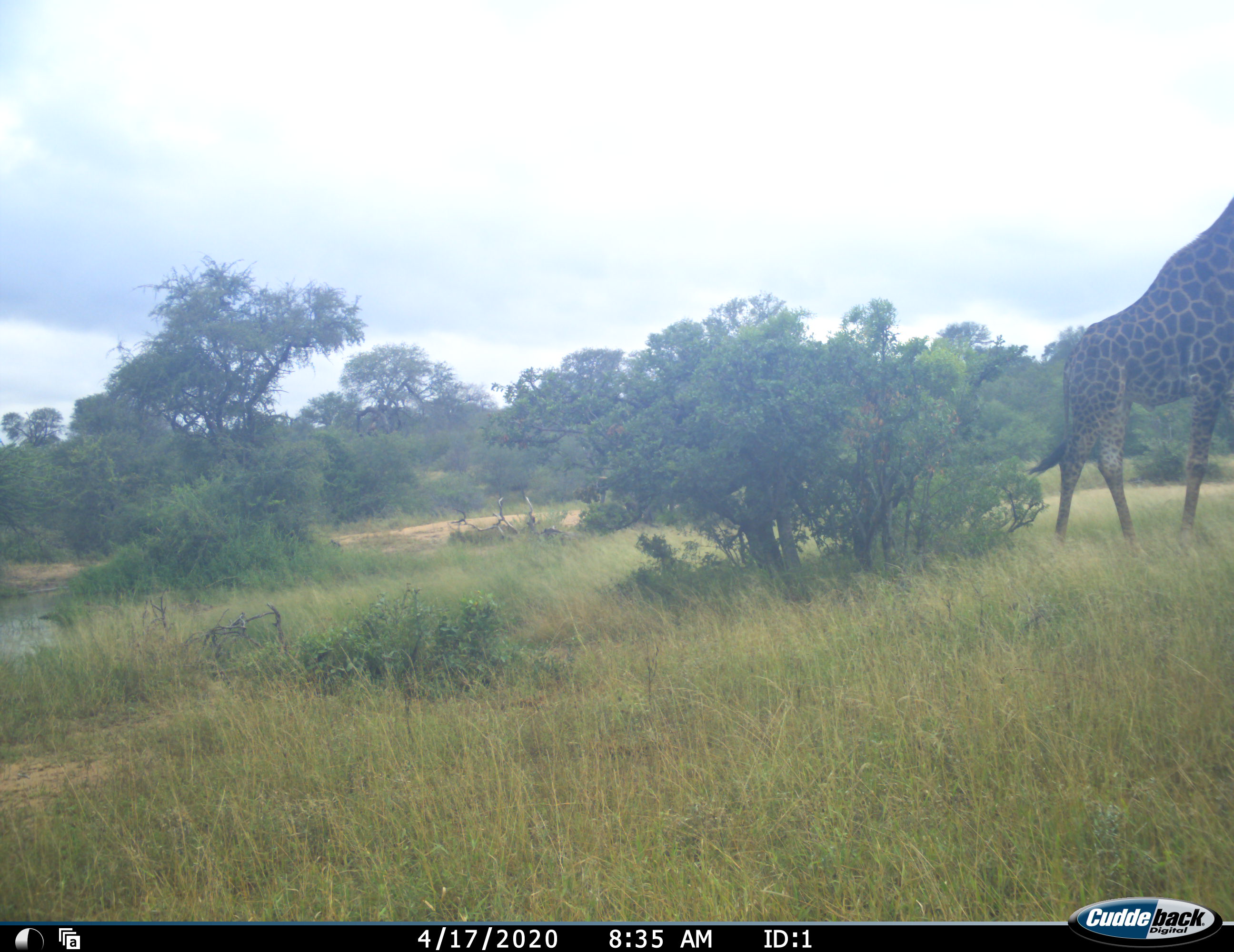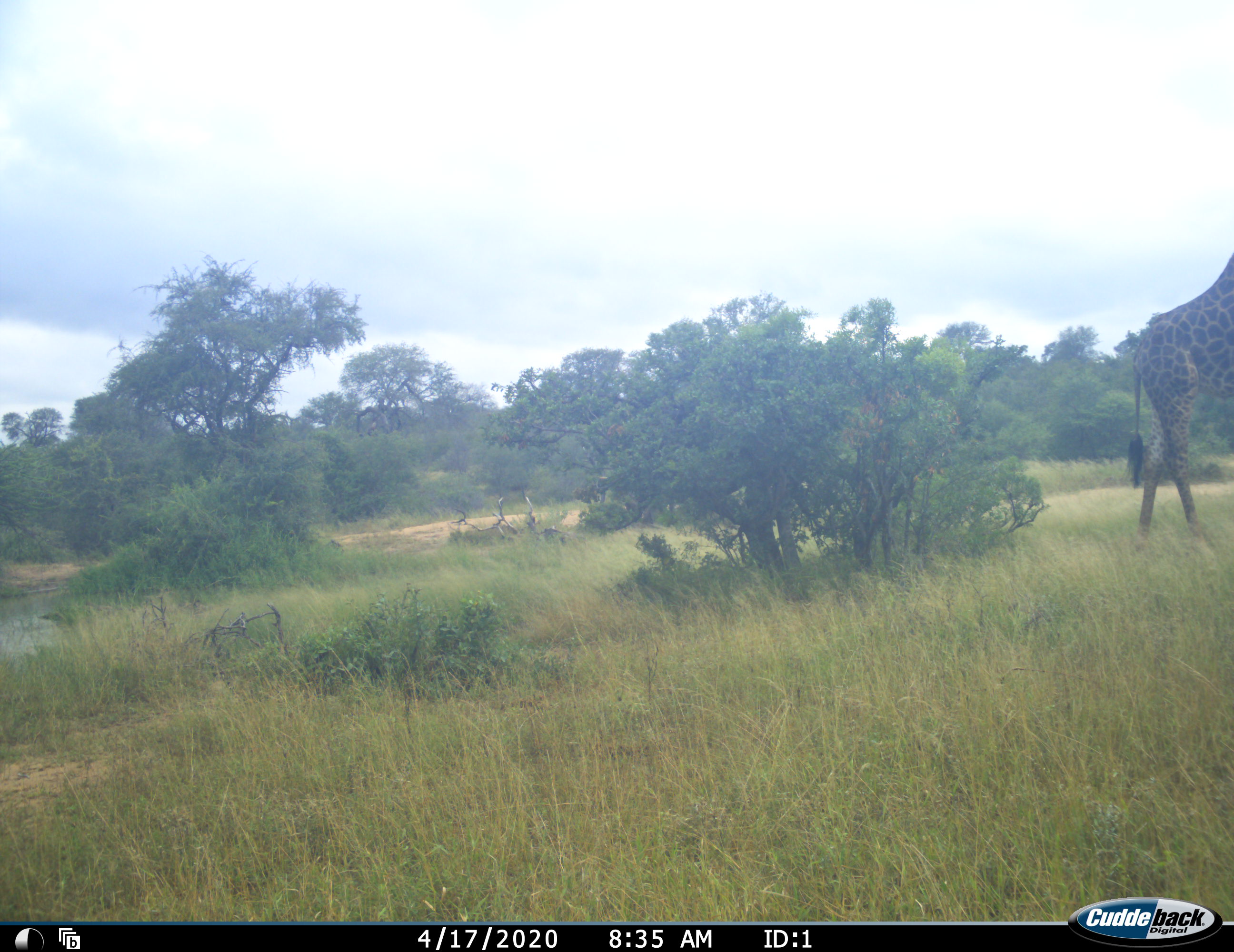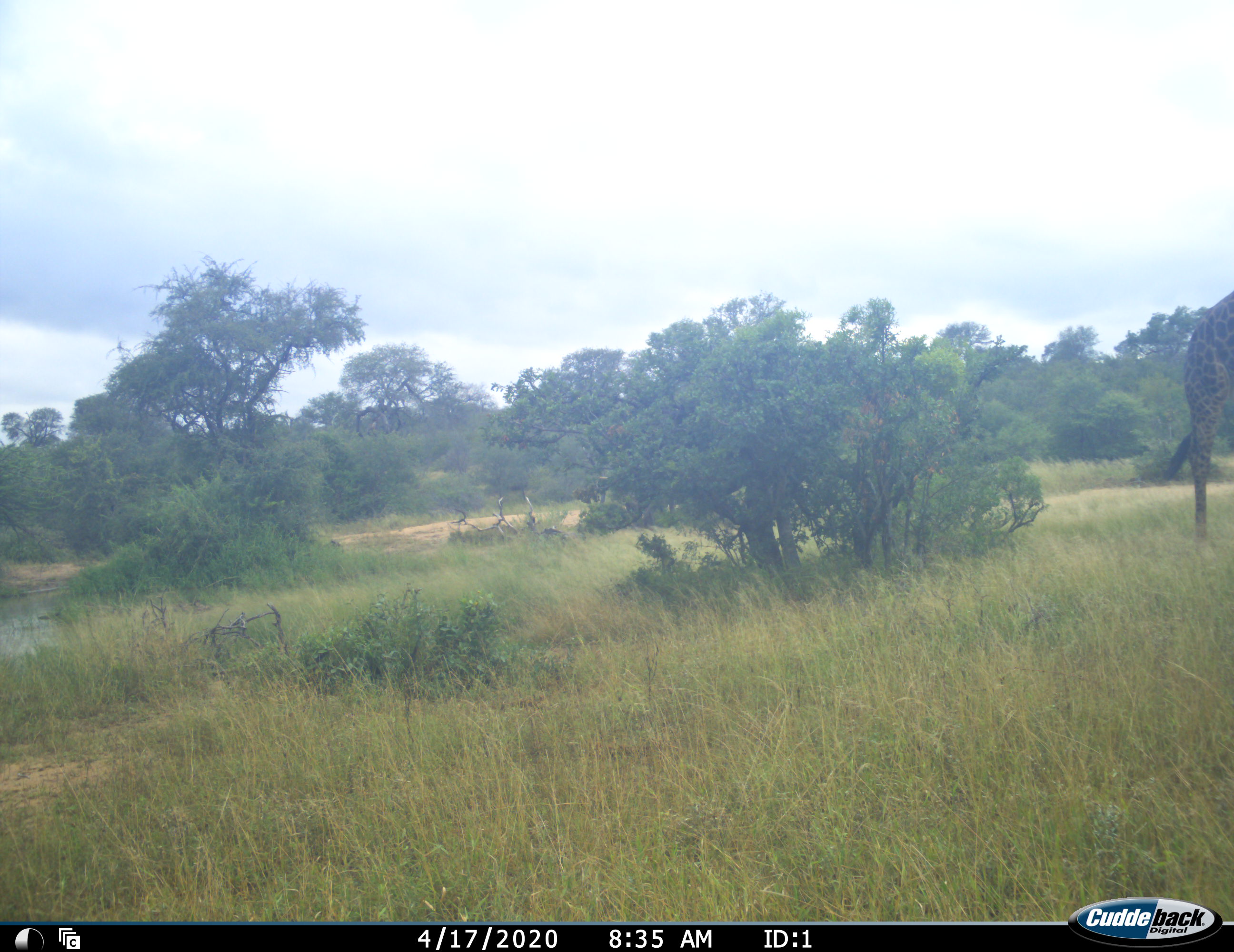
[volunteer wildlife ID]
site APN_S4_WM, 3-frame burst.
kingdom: Animalia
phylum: Chordata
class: Mammalia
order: Artiodactyla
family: Giraffidae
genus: Giraffa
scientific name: Giraffa camelopardalis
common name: giraffe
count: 1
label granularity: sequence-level